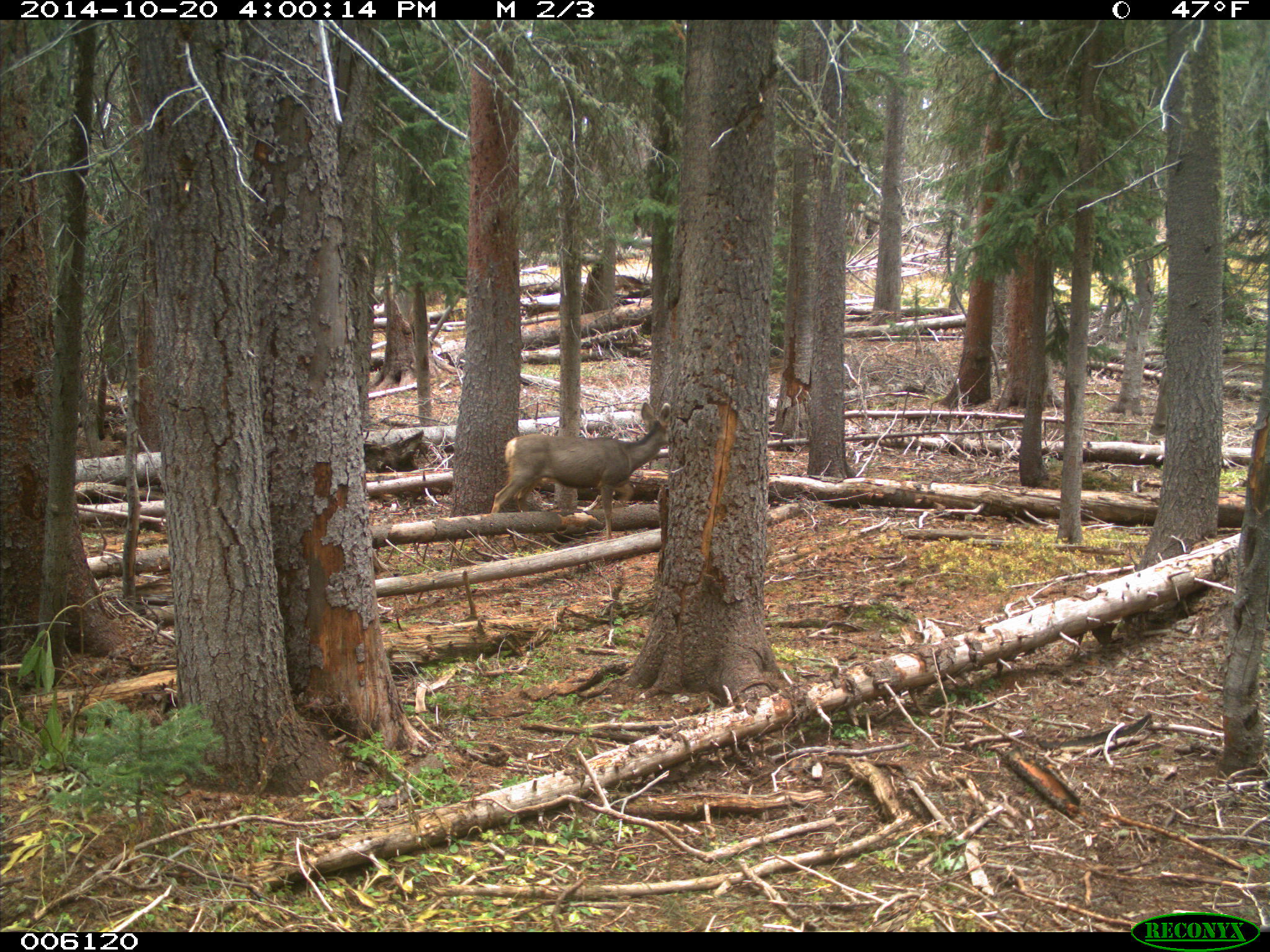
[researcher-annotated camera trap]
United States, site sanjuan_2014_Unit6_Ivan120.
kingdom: Animalia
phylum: Chordata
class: Mammalia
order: Artiodactyla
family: Cervidae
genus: Odocoileus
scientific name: Odocoileus hemionus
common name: mule deer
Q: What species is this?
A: Odocoileus hemionus (mule deer).